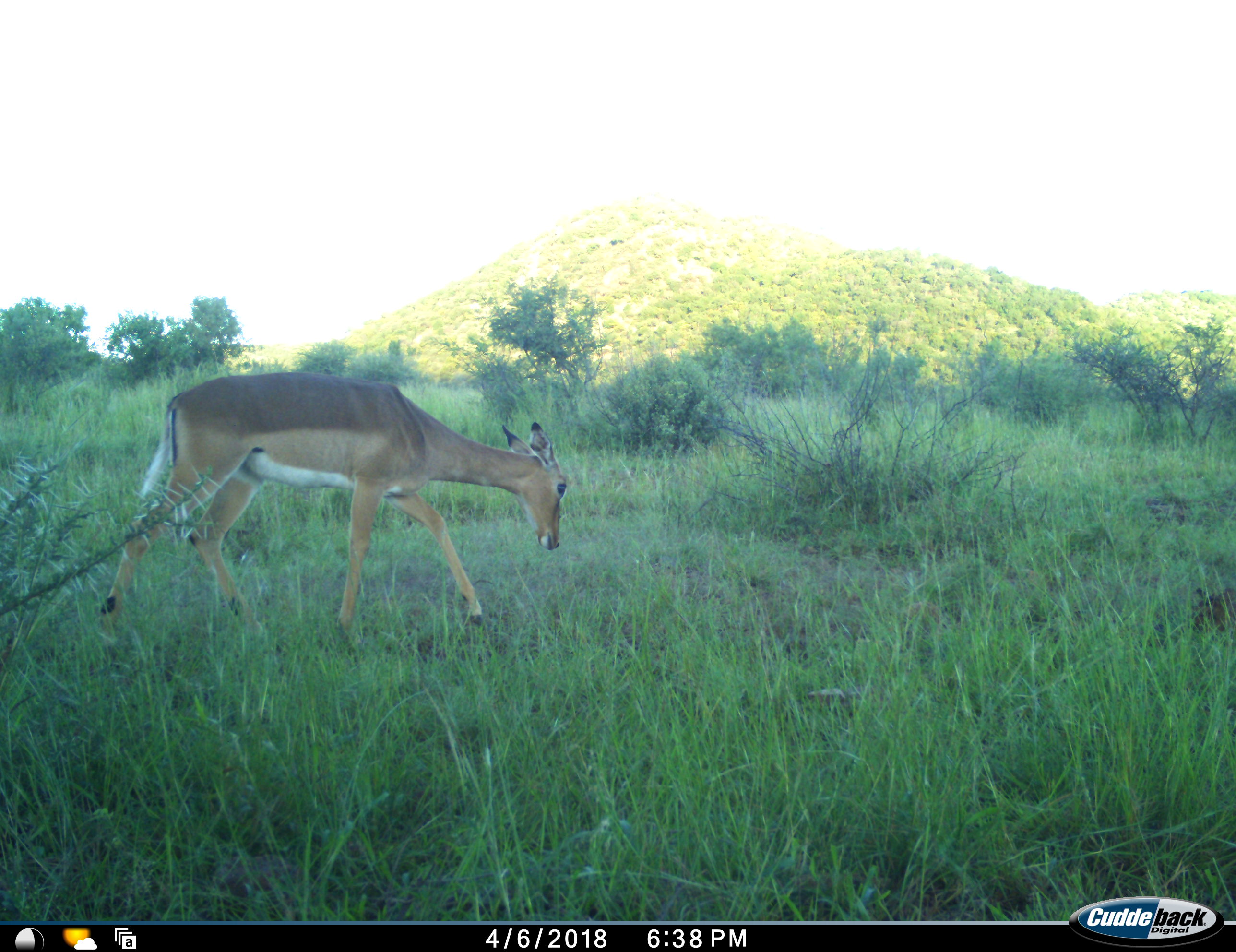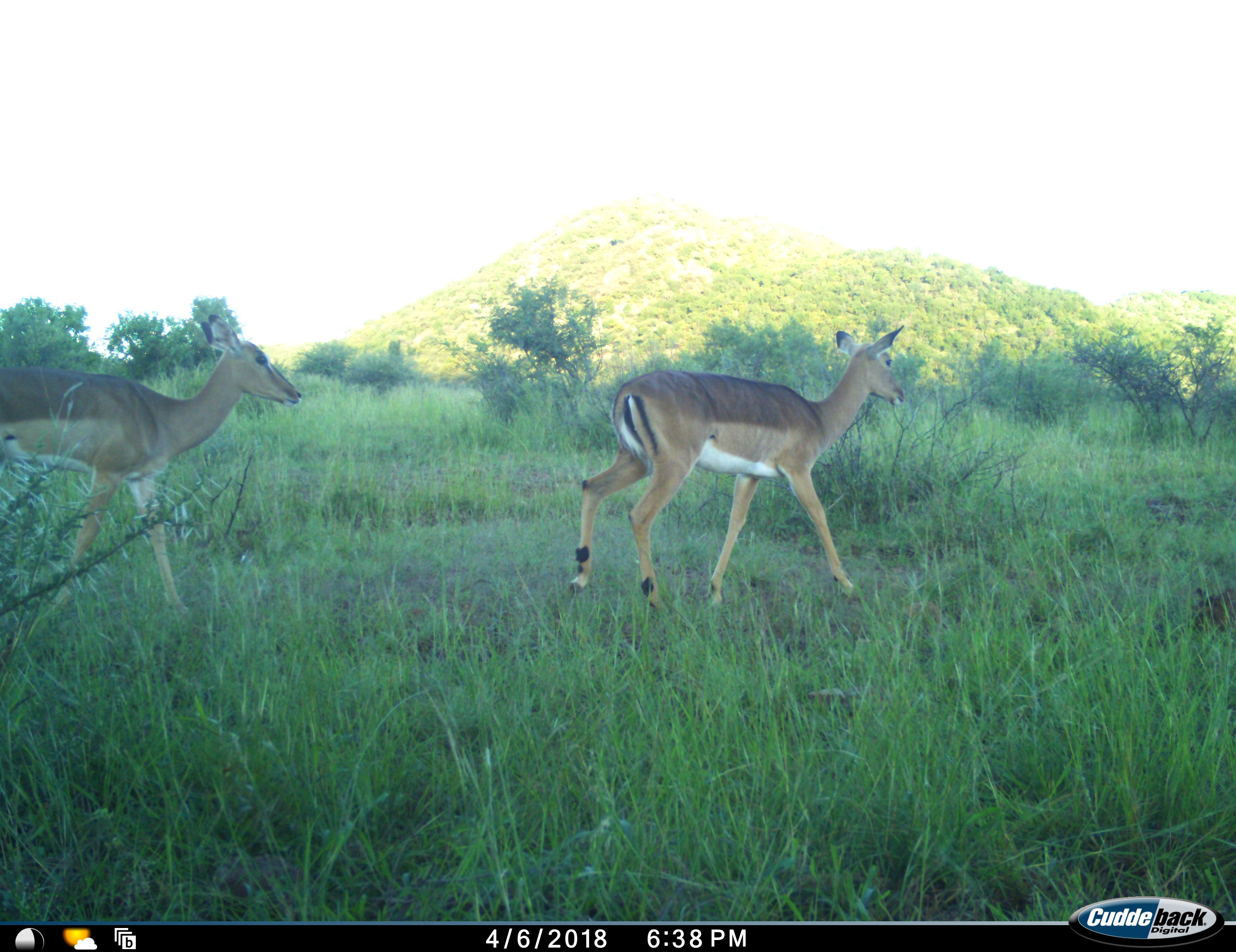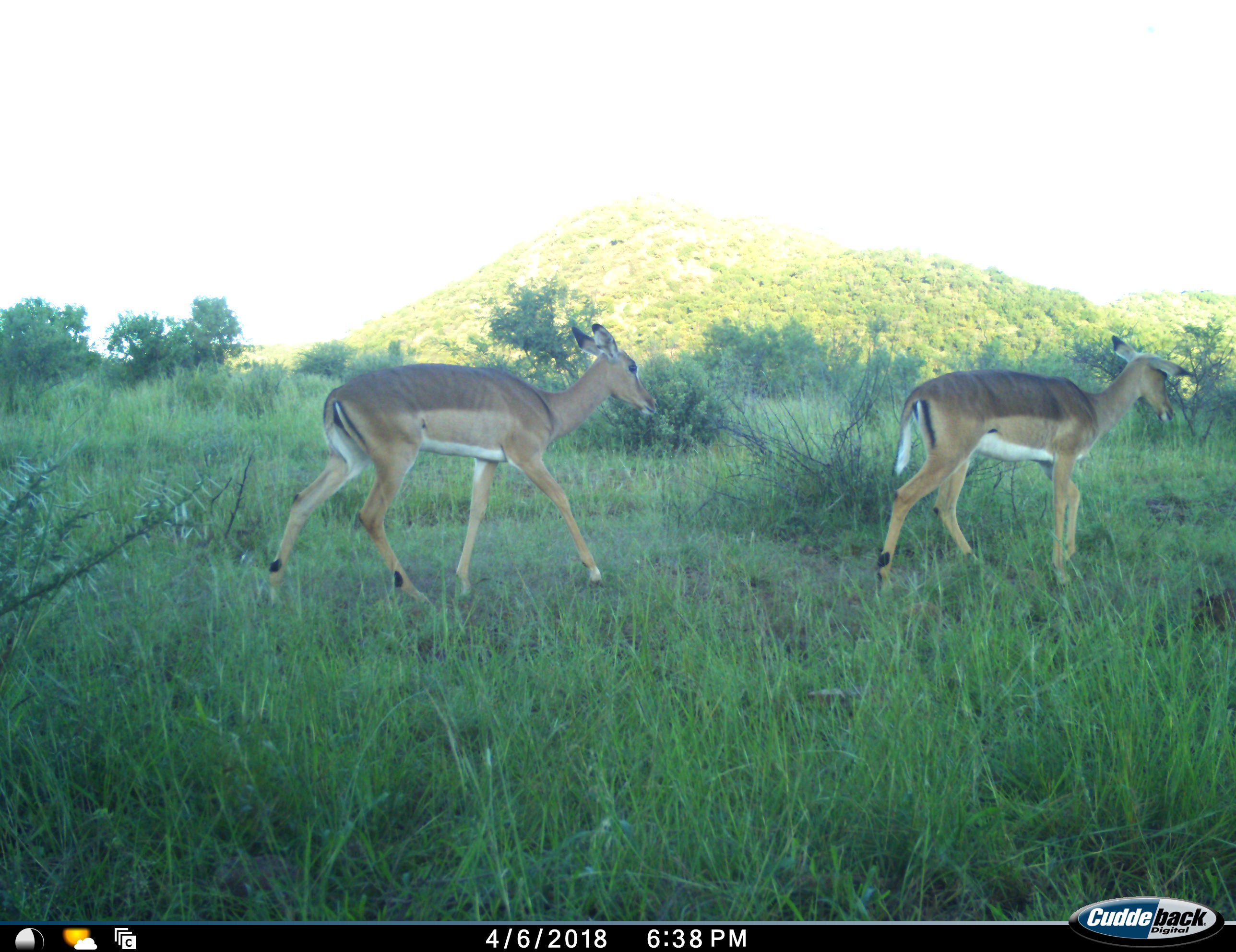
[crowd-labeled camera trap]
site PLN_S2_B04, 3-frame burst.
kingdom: Animalia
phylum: Chordata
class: Mammalia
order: Artiodactyla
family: Bovidae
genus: Aepyceros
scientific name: Aepyceros melampus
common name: impala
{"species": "impala (Aepyceros melampus)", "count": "2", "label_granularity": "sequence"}